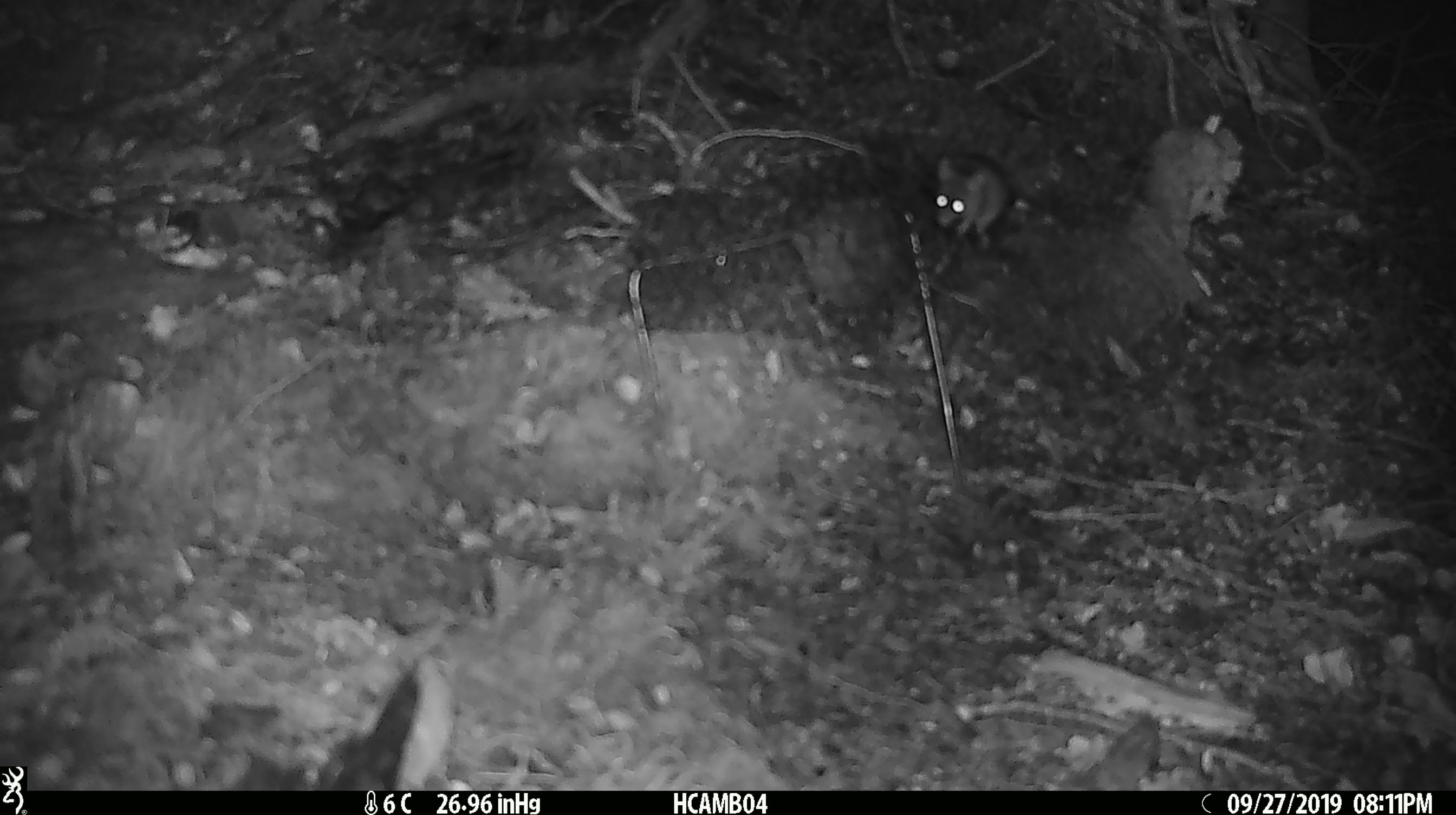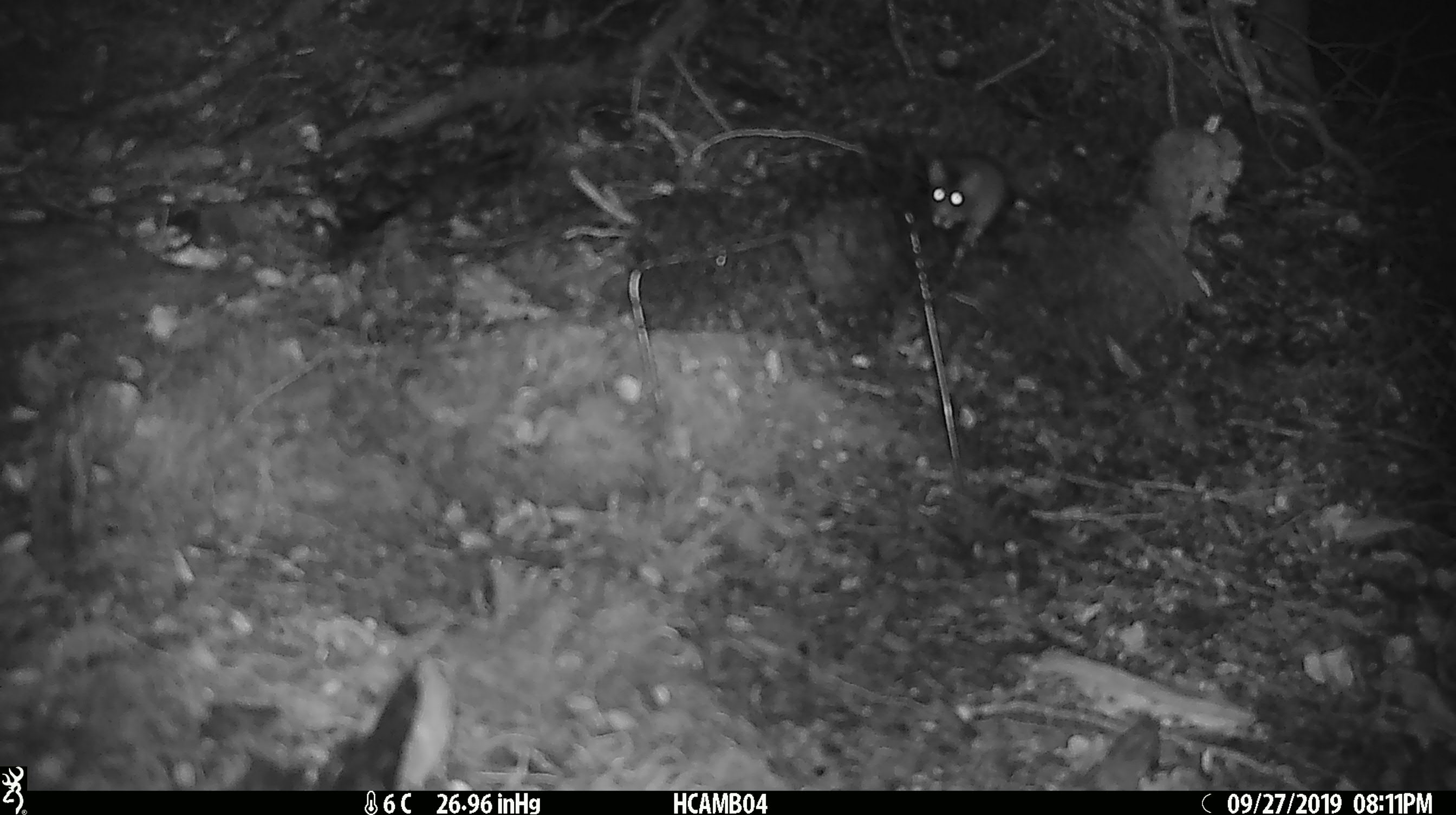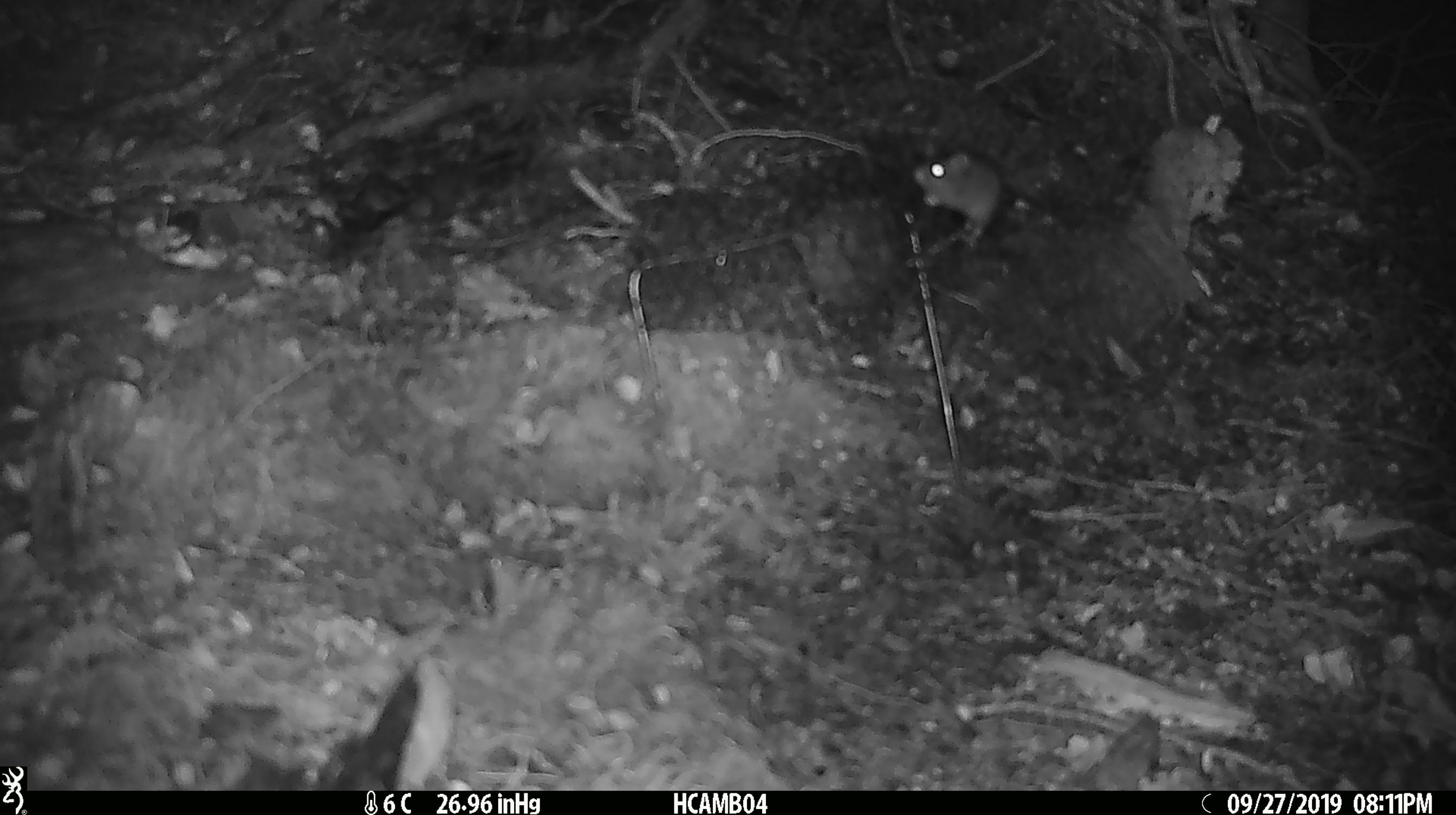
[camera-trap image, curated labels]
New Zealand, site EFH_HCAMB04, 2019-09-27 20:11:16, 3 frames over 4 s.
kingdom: Animalia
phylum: Chordata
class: Mammalia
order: Rodentia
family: Muridae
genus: Mus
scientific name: Mus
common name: mouse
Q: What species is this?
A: Mouse (Mus).